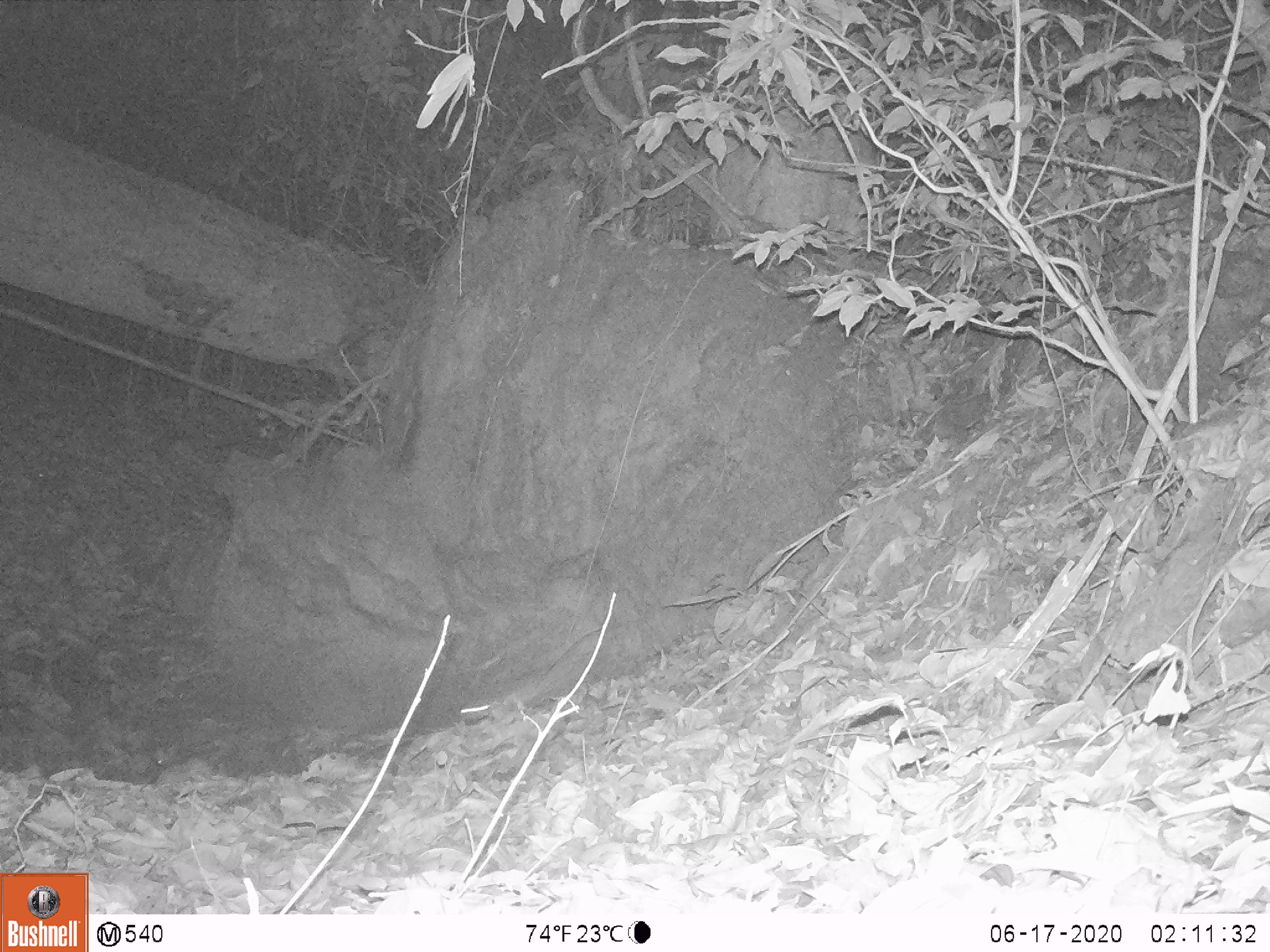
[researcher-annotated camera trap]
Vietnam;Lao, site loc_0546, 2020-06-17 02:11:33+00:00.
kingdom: Animalia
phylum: Chordata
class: Mammalia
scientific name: Mammalia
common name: mammal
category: unidentified small mammal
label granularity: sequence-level